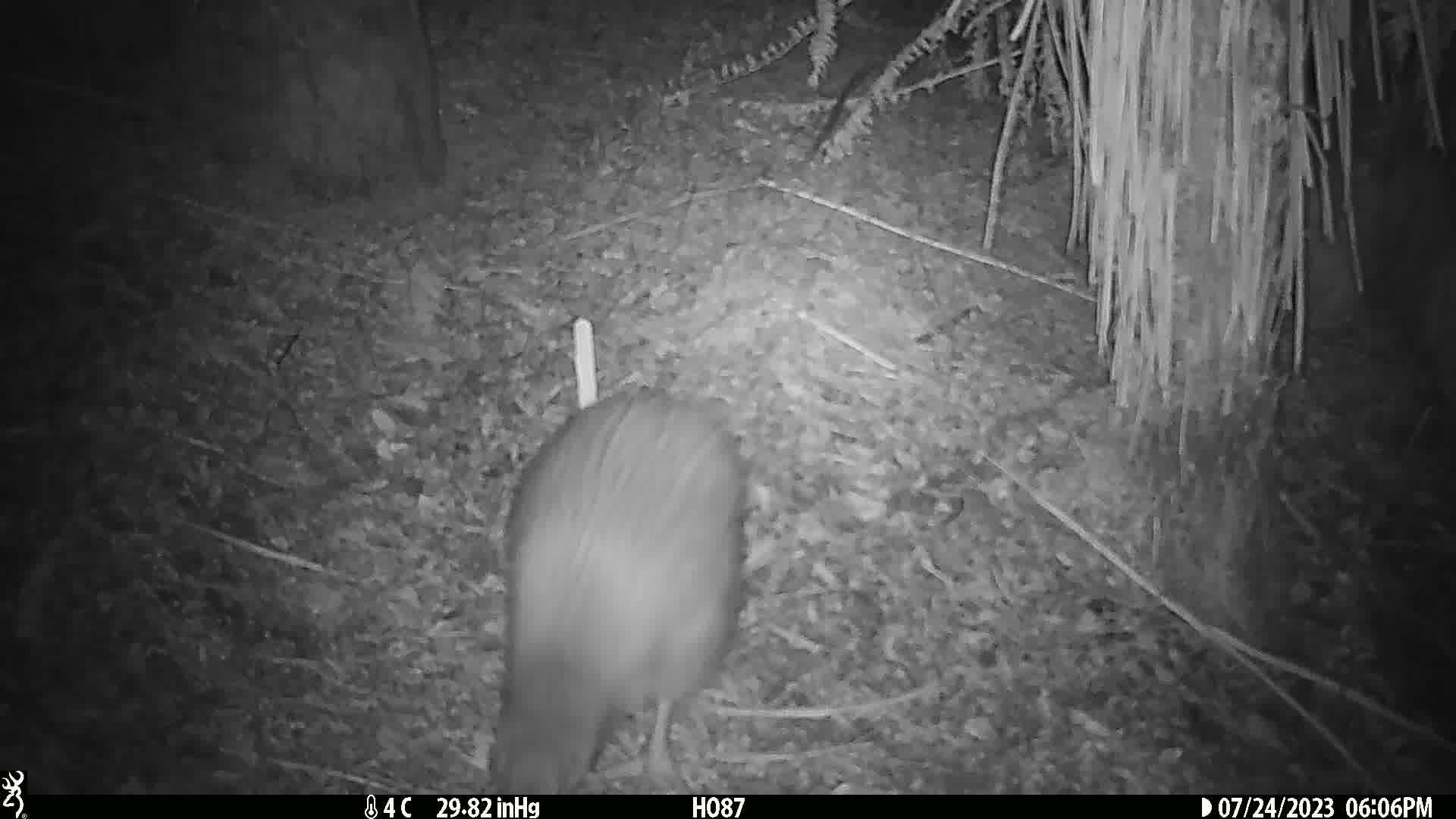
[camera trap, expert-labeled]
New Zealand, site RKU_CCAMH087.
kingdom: Animalia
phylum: Chordata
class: Aves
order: Apterygiformes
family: Apterygidae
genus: Apteryx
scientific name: Apteryx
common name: kiwi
Kiwi (Apteryx).